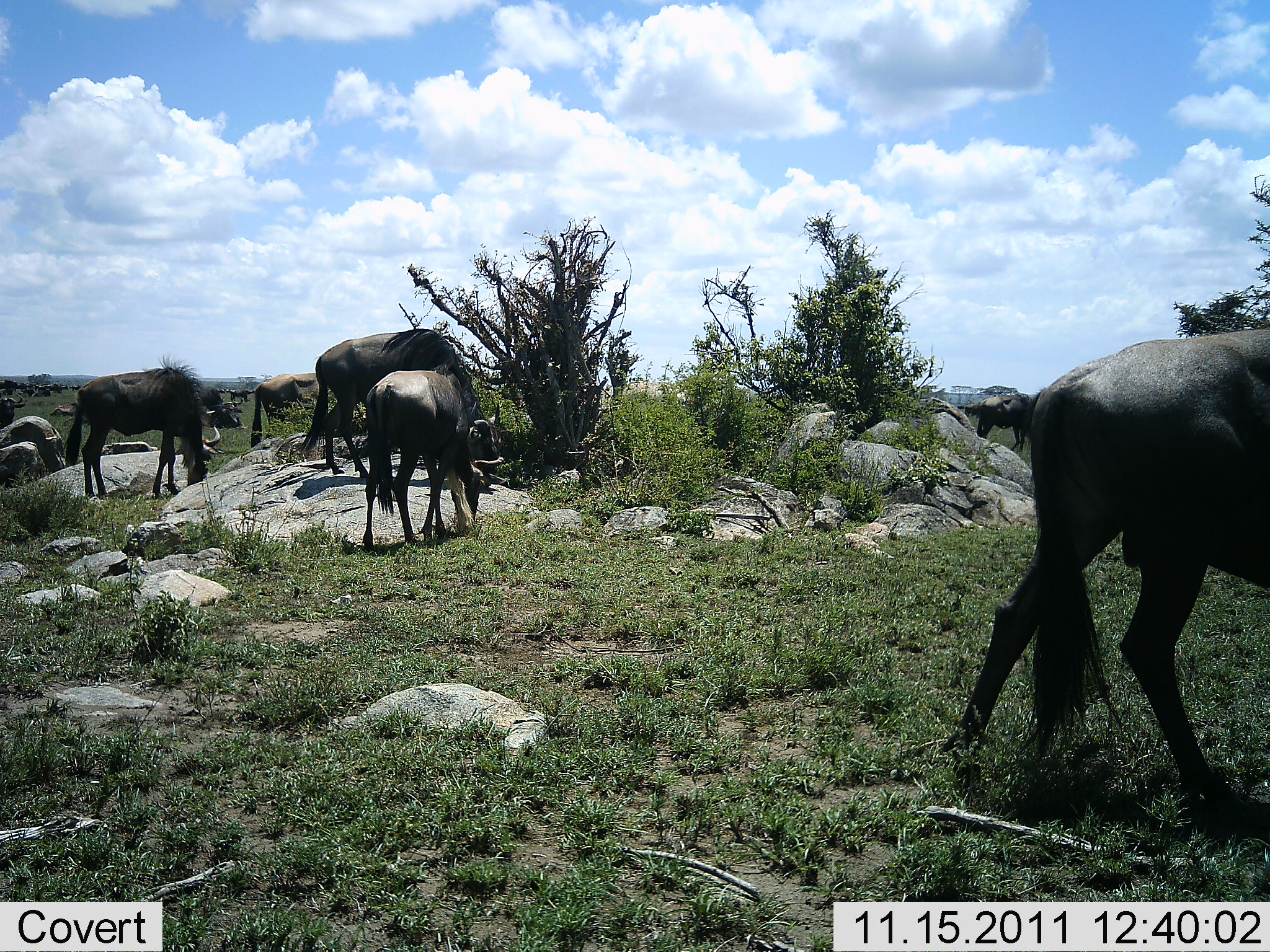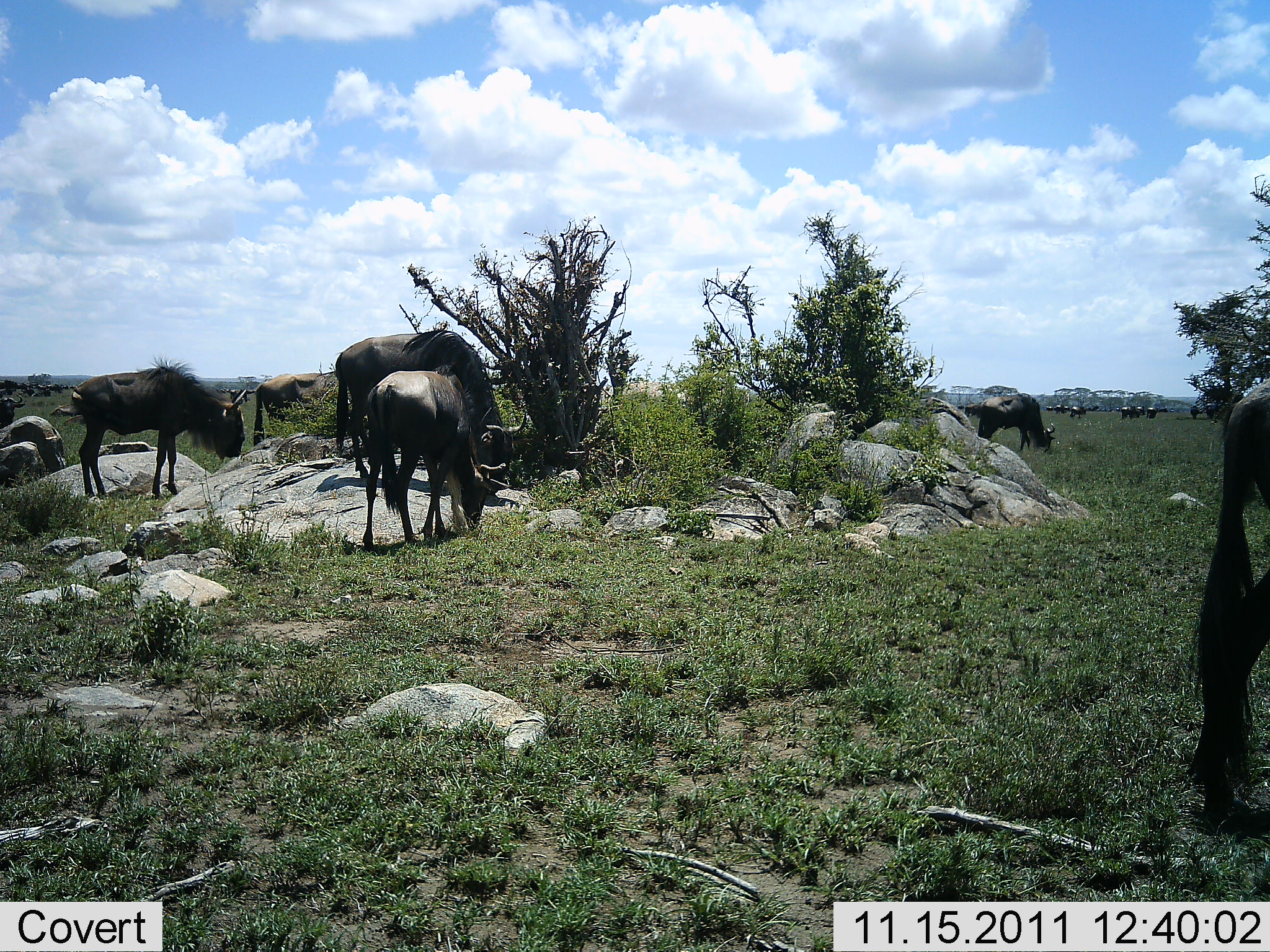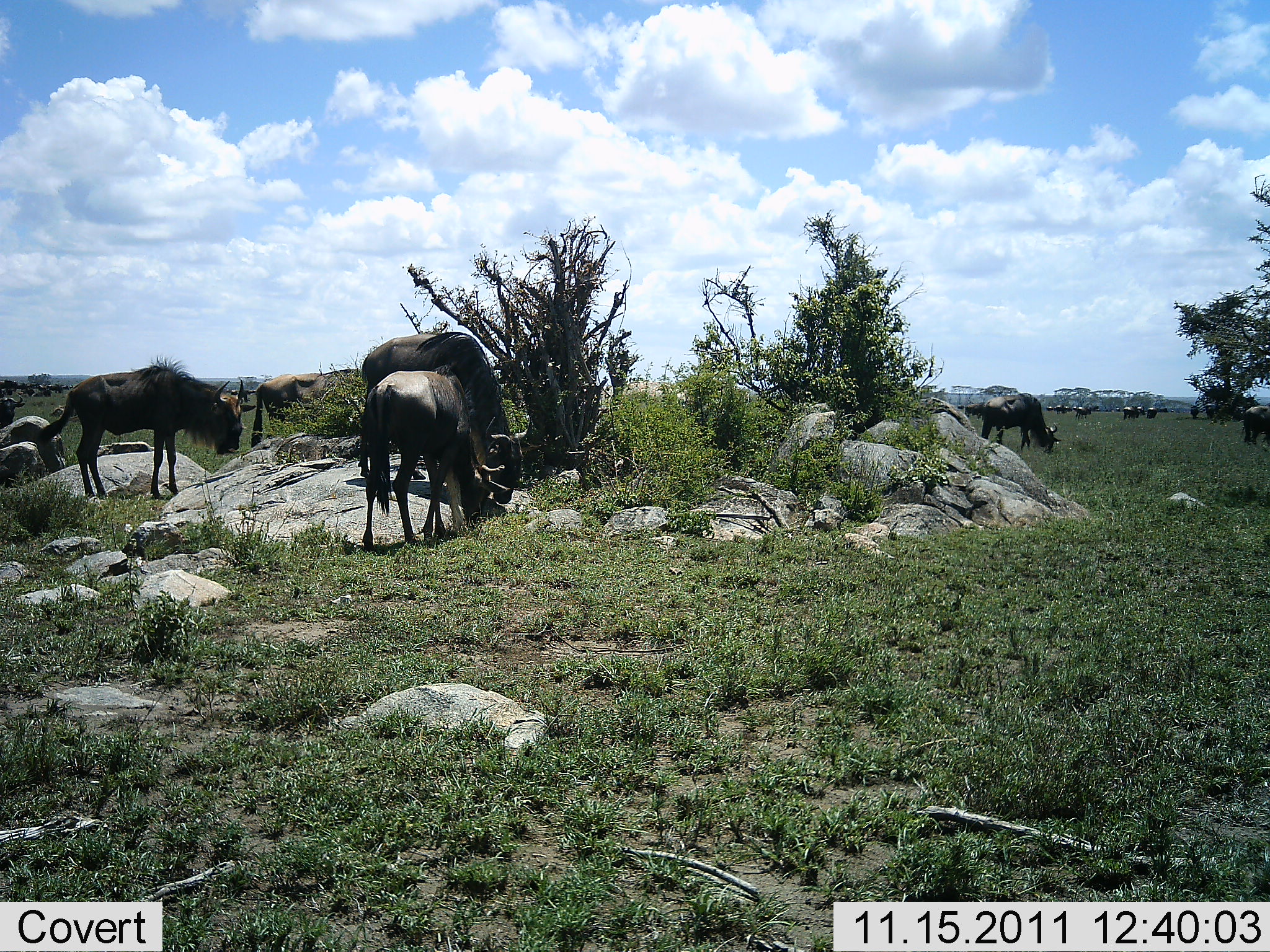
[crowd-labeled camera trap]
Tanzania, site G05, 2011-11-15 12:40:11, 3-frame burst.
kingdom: Animalia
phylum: Chordata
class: Mammalia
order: Artiodactyla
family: Bovidae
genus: Connochaetes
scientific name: Connochaetes taurinus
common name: blue wildebeest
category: wildebeest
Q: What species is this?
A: Wildebeest (blue wildebeest) (Connochaetes taurinus).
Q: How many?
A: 11-50.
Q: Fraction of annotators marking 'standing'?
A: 17%.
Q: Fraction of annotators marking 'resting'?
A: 0%.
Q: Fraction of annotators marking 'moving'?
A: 58%.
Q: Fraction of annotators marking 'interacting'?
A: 0%.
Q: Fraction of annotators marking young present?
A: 8%.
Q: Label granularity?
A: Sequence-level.